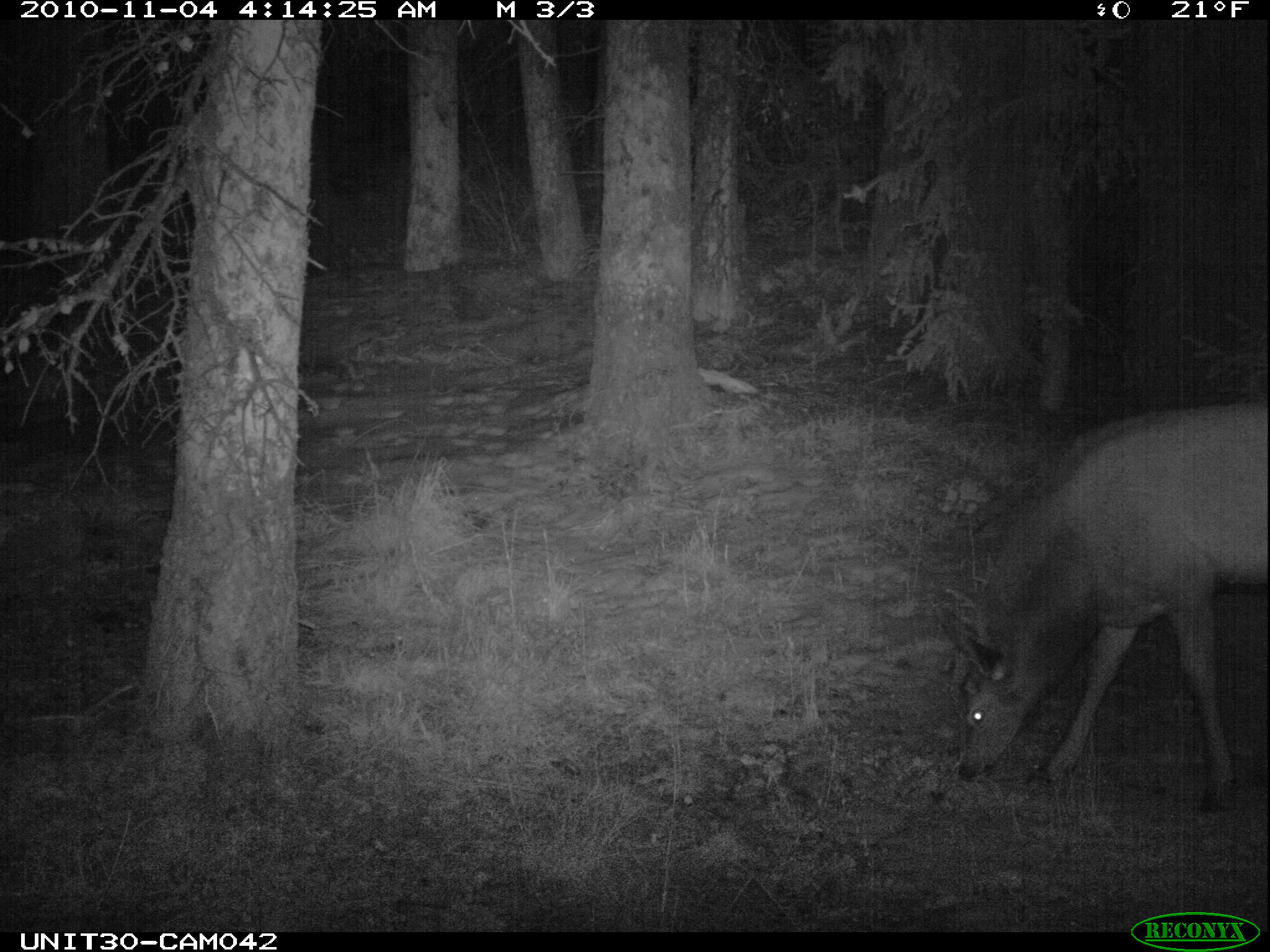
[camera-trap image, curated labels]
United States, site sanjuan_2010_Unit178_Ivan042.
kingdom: Animalia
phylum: Chordata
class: Mammalia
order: Artiodactyla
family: Cervidae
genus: Cervus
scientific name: Cervus elaphus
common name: red deer